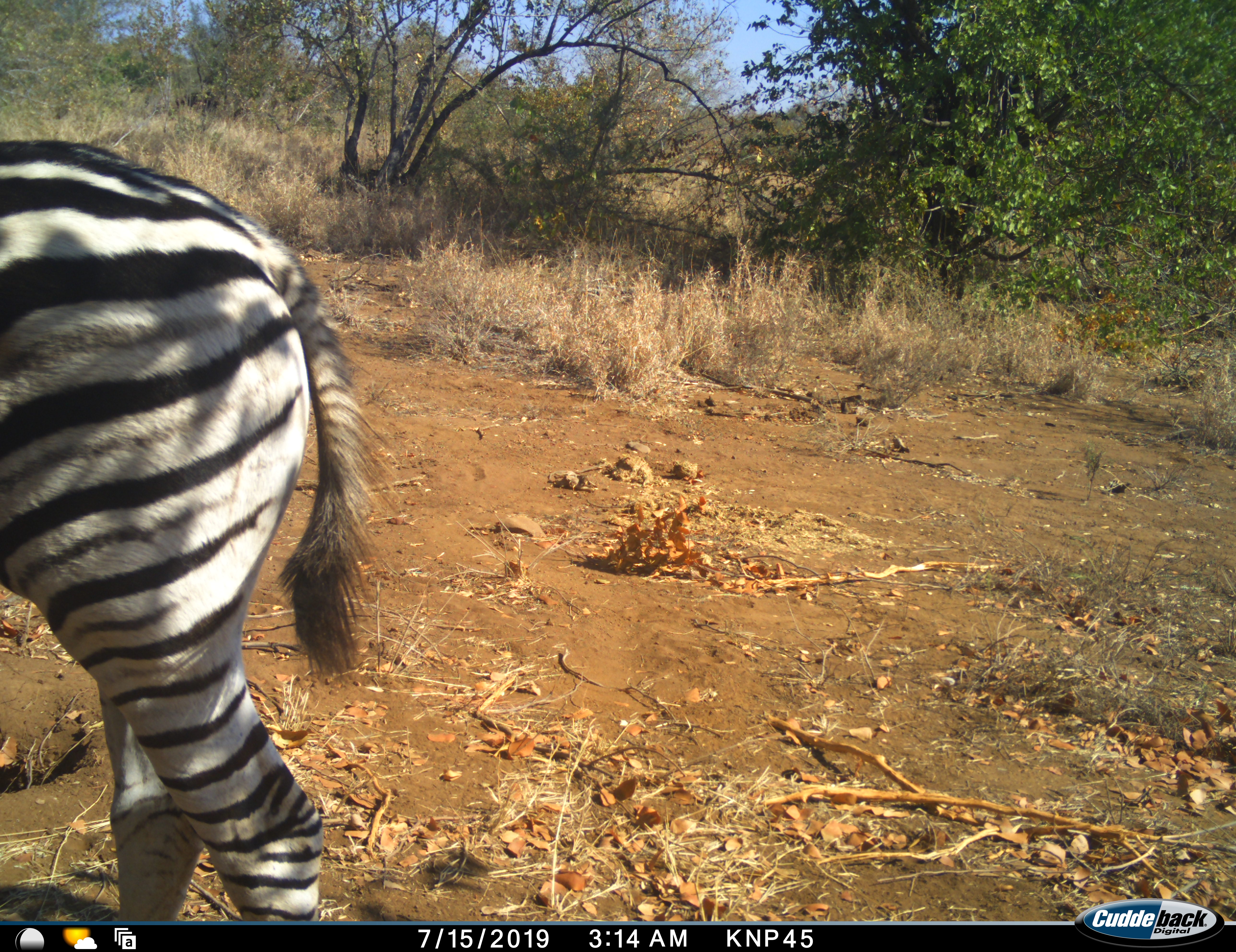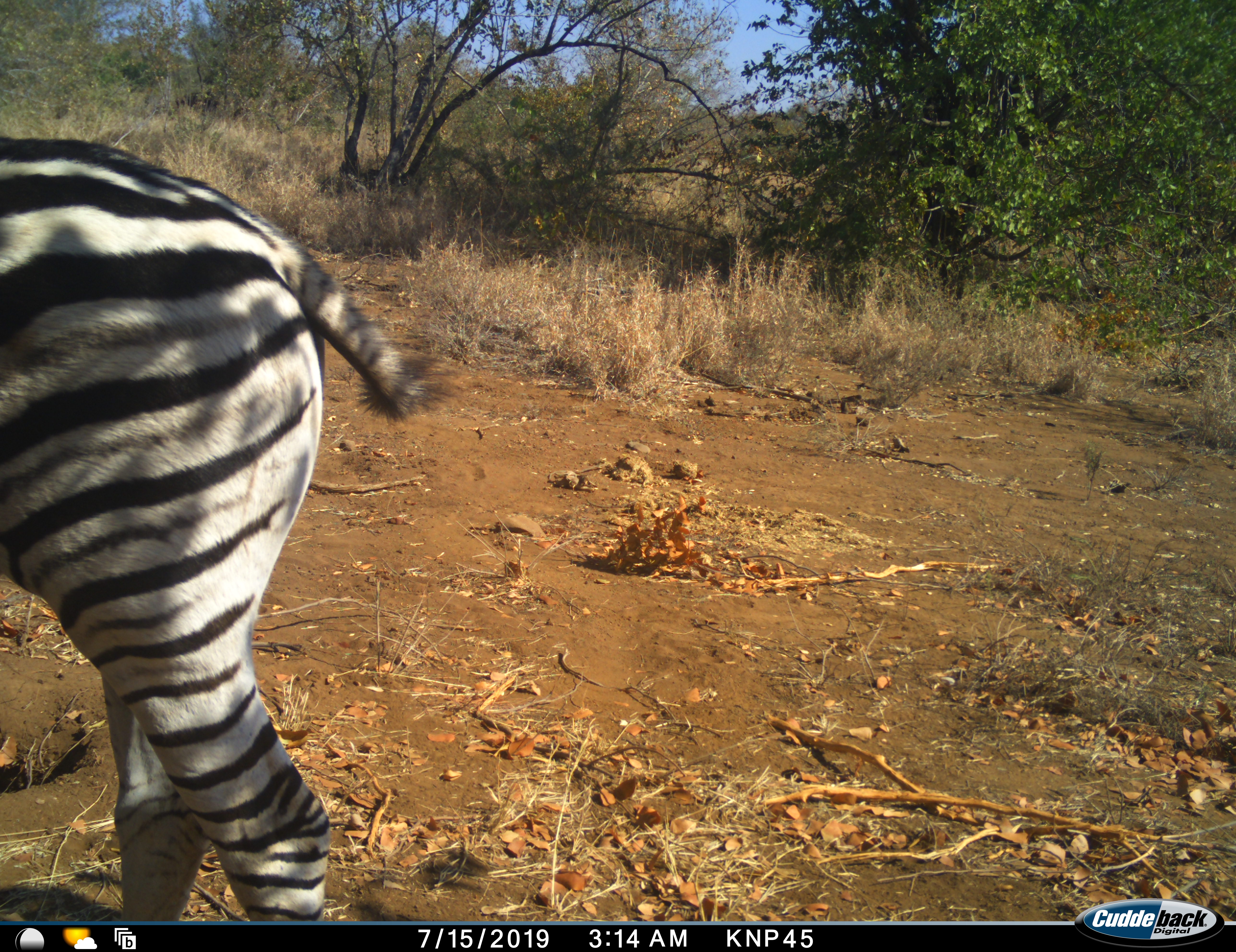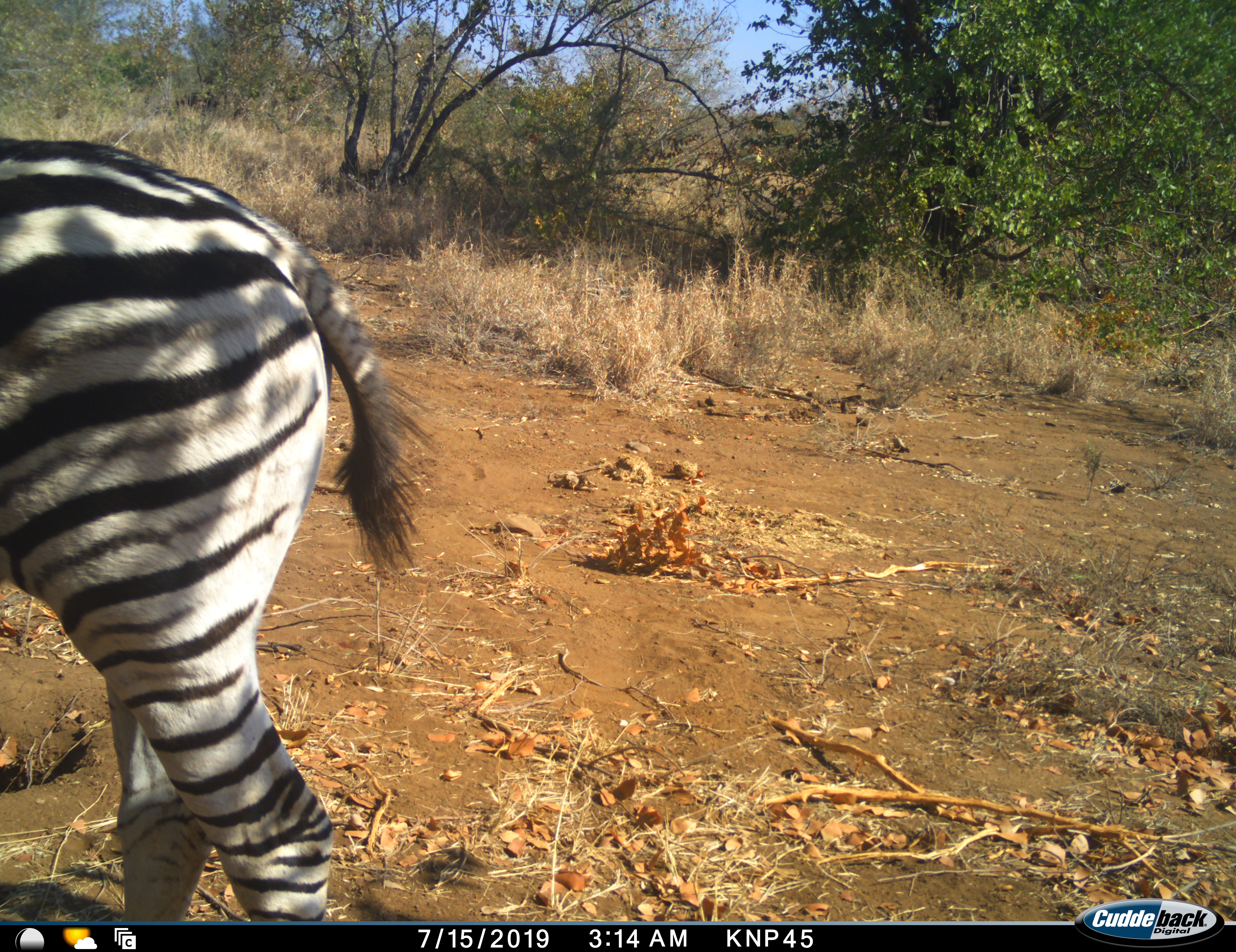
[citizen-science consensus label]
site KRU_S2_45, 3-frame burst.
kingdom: Animalia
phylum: Chordata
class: Mammalia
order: Perissodactyla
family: Equidae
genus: Equus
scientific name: Equus quagga burchellii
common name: burchell's zebra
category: zebraburchells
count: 1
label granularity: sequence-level